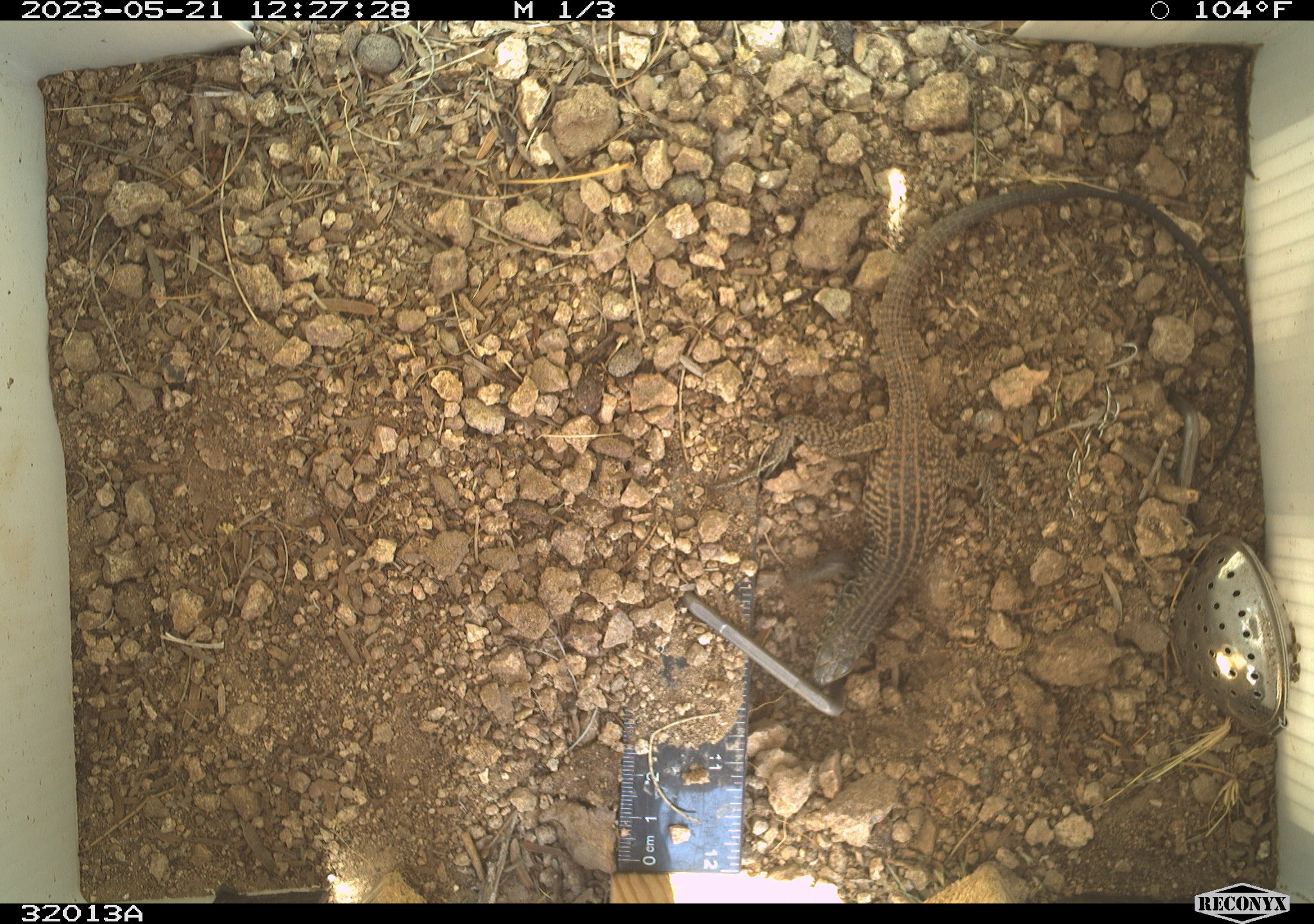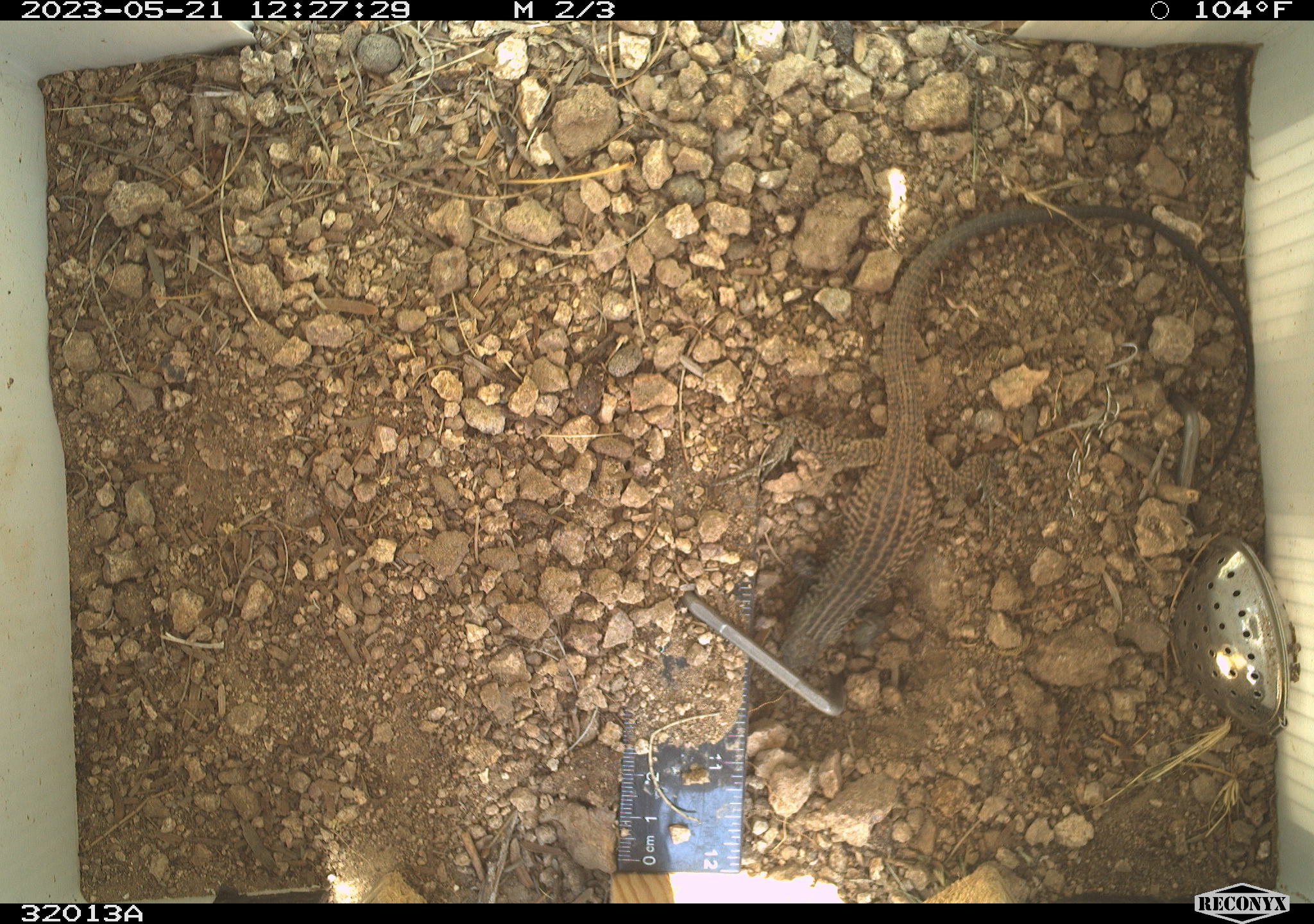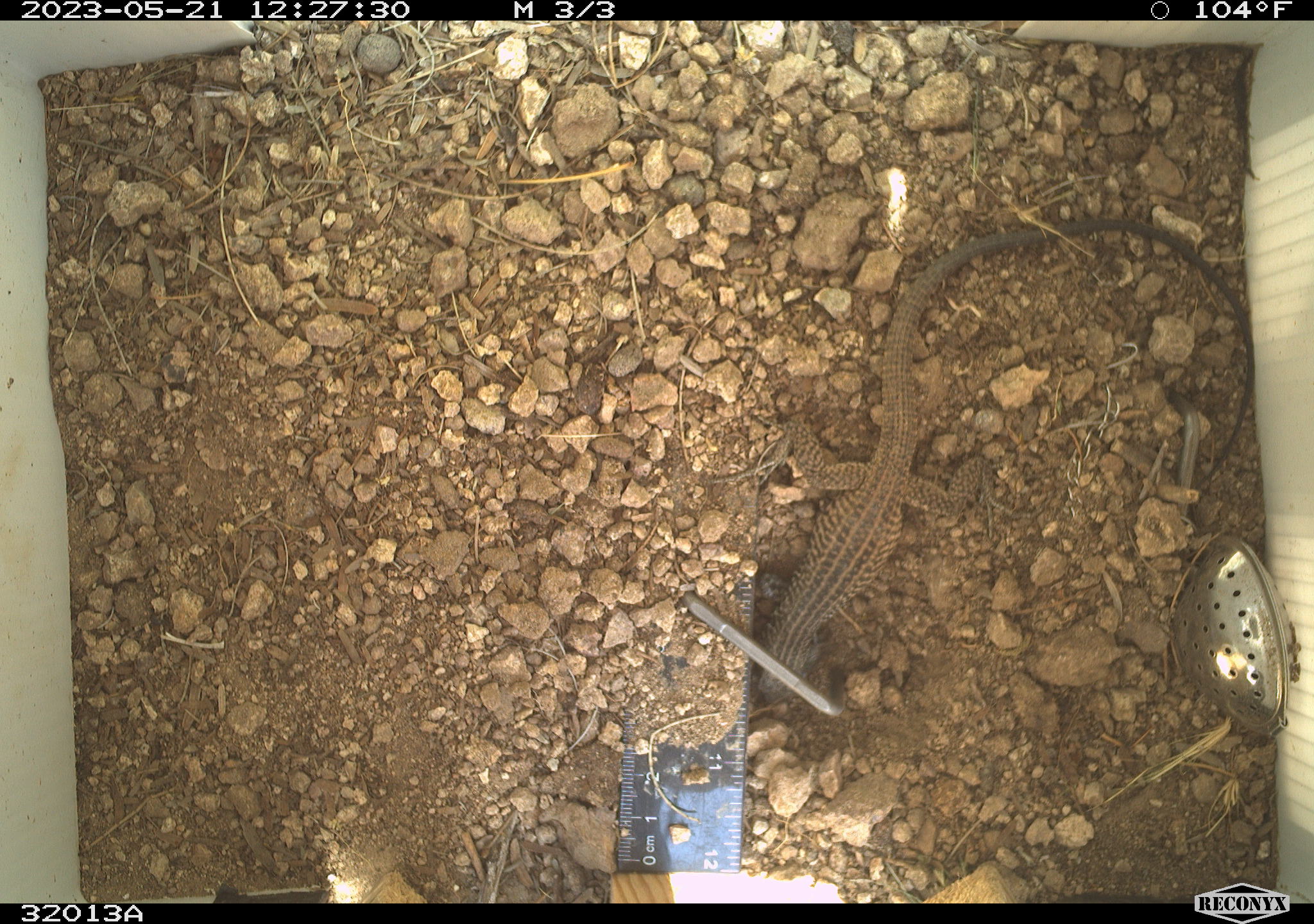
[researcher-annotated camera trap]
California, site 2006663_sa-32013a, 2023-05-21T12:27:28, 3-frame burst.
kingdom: Animalia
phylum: Chordata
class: Reptilia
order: Squamata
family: Teiidae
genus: Aspidoscelis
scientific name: Aspidoscelis tigris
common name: western whiptail